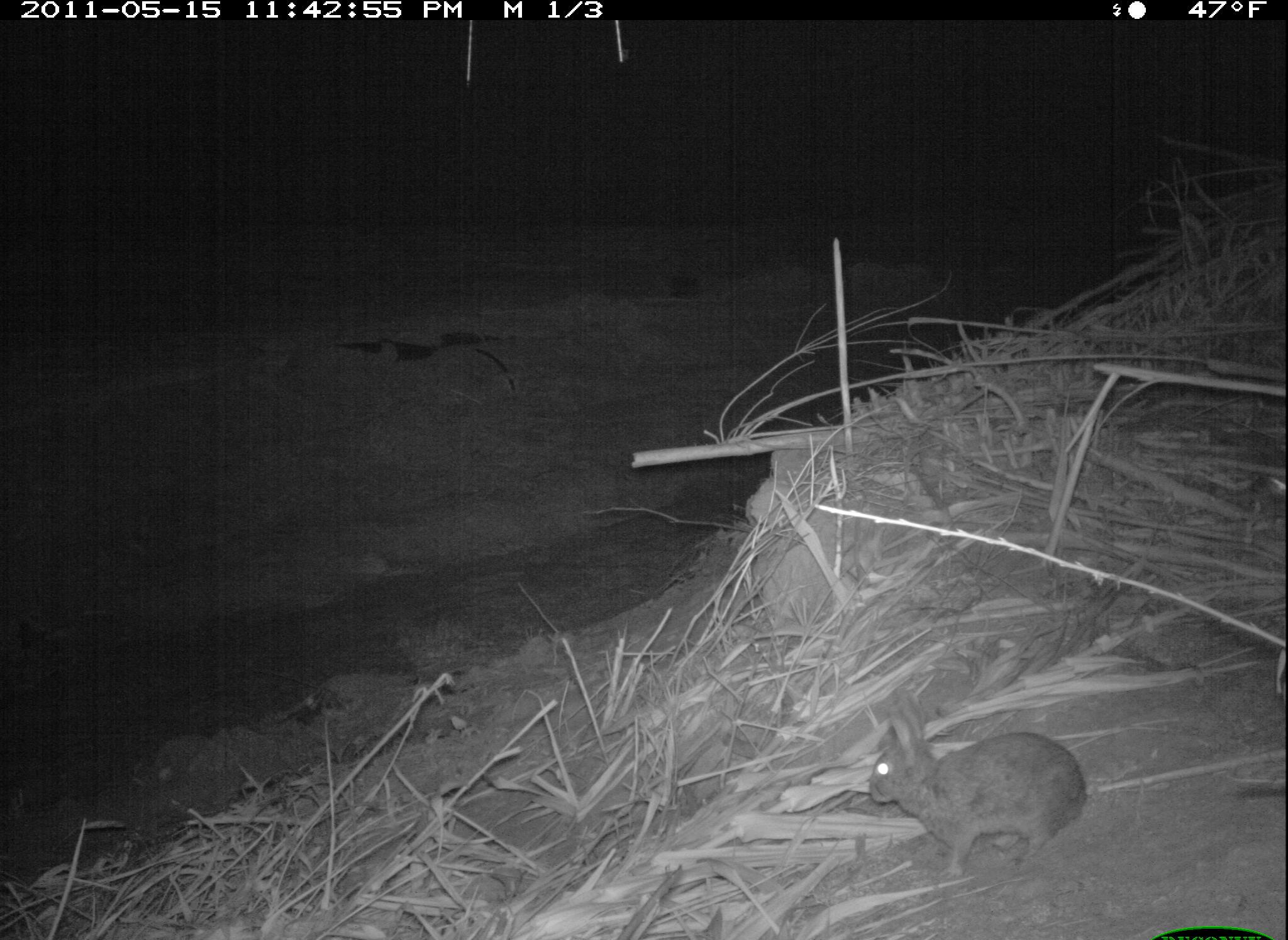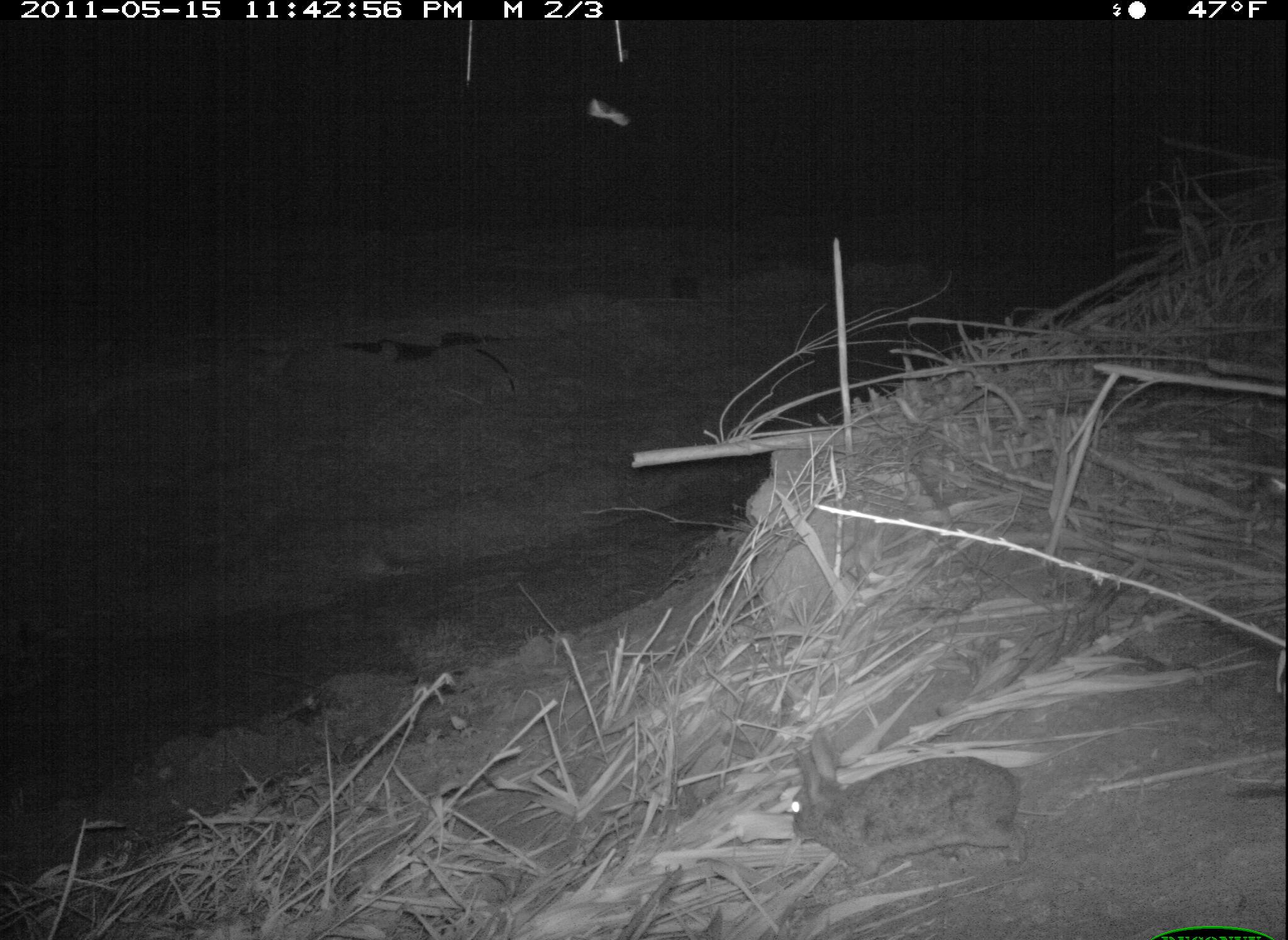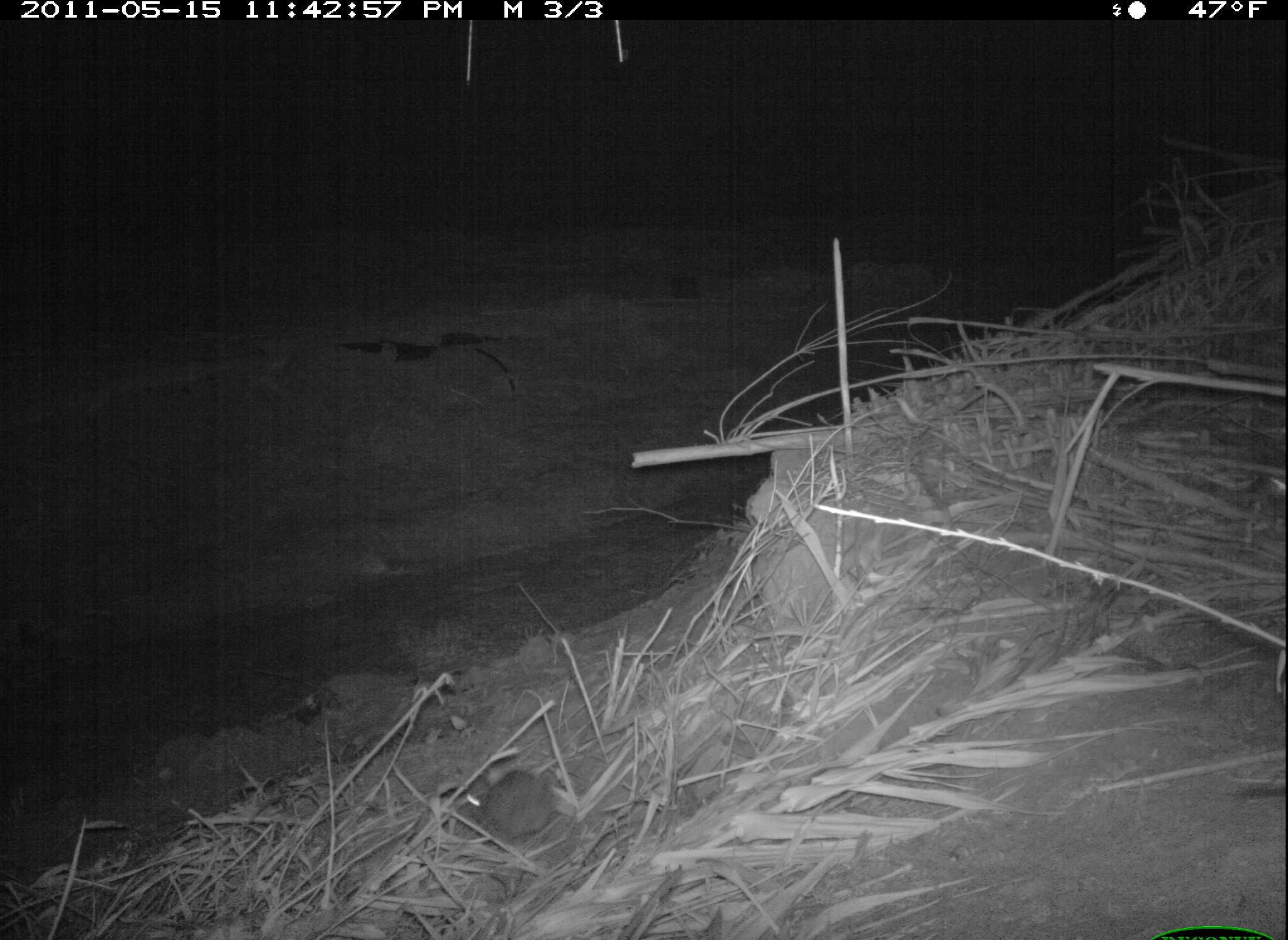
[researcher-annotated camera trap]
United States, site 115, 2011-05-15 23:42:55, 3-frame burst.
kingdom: Animalia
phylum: Chordata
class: Mammalia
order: Lagomorpha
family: Leporidae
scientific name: Leporidae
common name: rabbits and hares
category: rabbit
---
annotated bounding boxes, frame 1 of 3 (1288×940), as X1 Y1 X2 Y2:
rabbit: 865 685 1096 876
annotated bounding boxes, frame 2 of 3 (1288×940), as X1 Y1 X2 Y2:
rabbit: 774 720 1038 891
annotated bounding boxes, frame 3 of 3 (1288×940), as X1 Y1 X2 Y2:
rabbit: 457 759 564 855